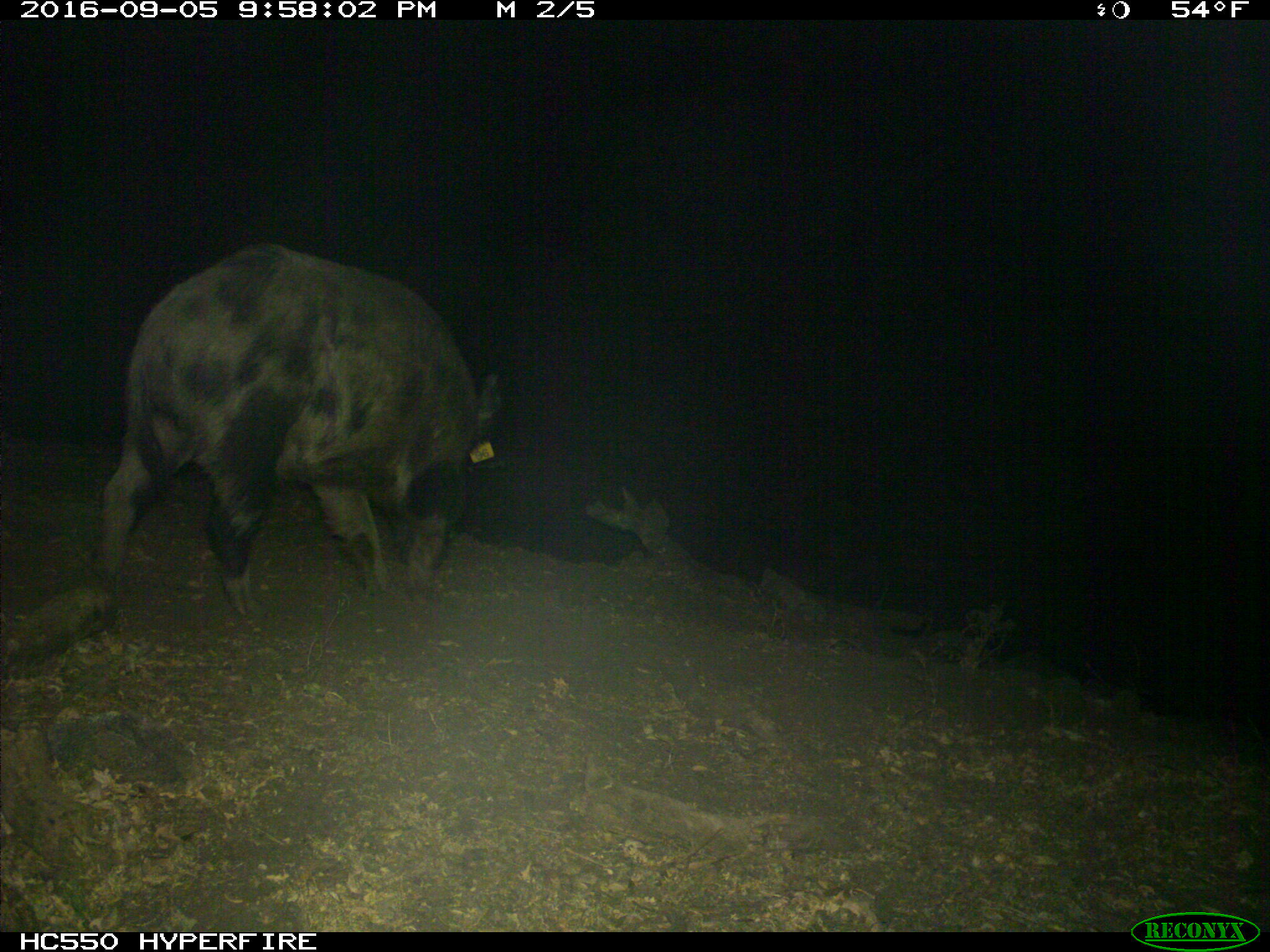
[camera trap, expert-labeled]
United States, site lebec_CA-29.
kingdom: Animalia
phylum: Chordata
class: Mammalia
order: Artiodactyla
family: Suidae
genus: Sus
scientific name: Sus scrofa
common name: wild boar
Sus scrofa (wild boar).